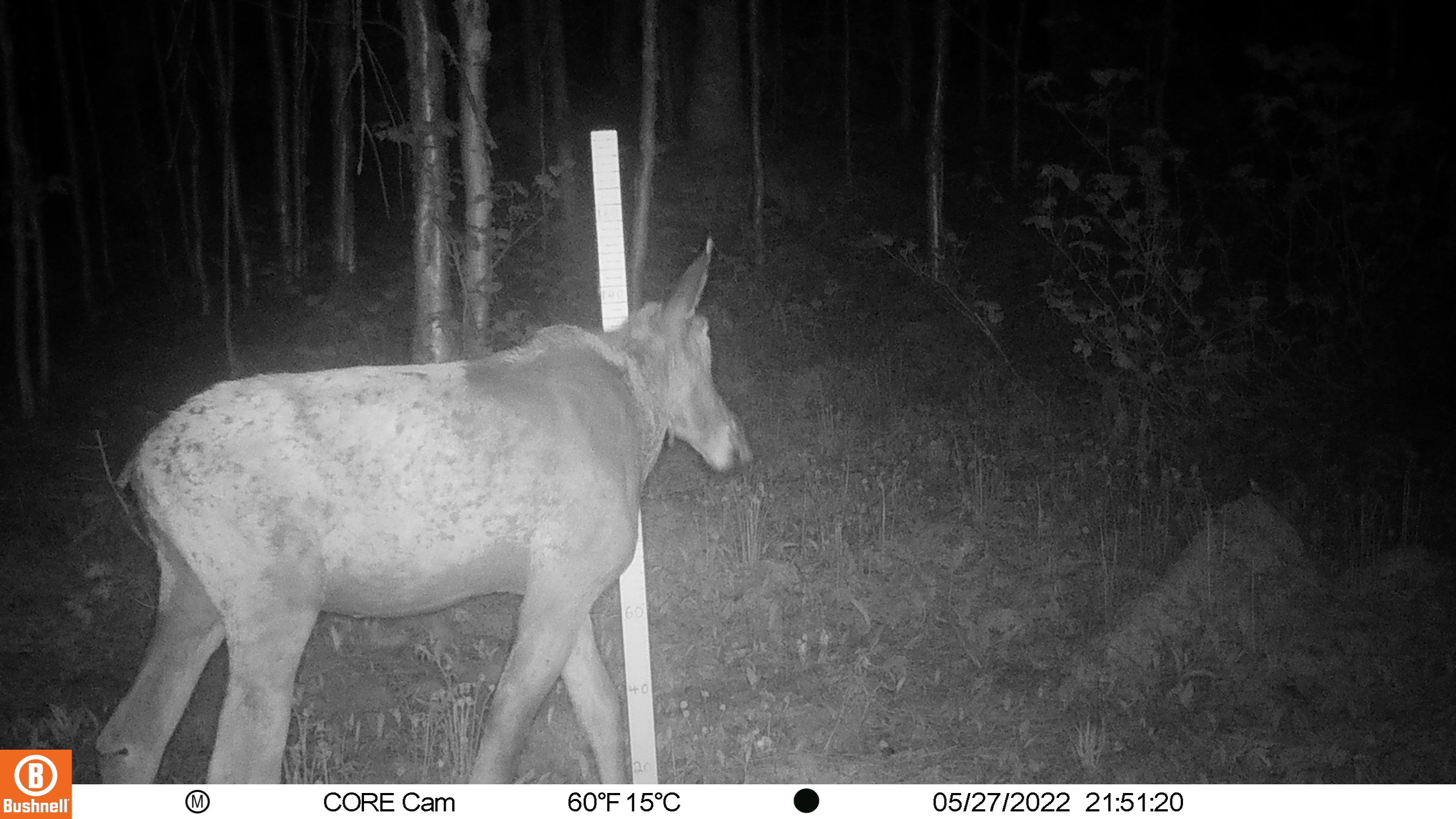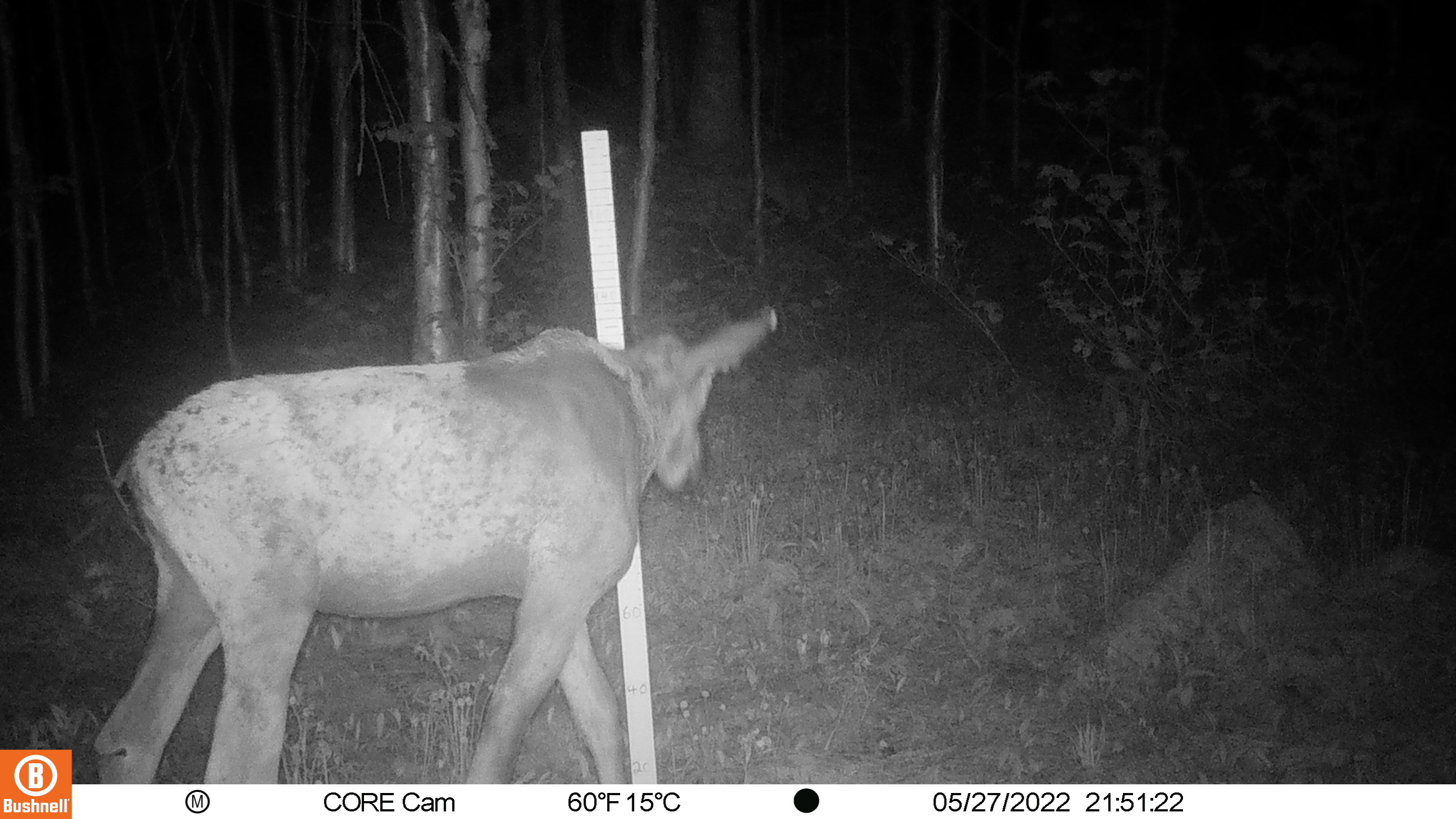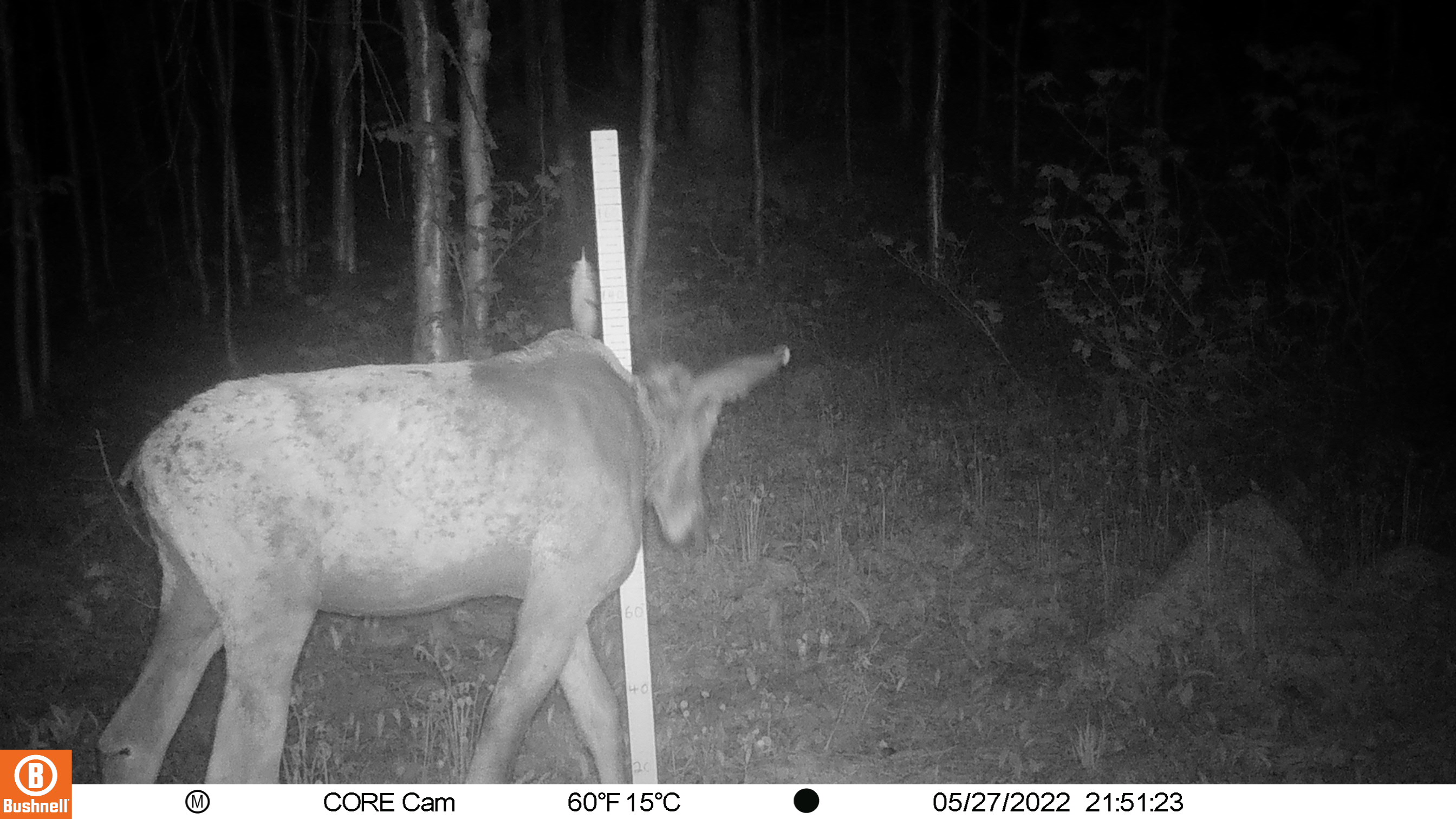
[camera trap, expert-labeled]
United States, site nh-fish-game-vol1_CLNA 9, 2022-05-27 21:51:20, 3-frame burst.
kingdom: Animalia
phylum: Chordata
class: Mammalia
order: Artiodactyla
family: Cervidae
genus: Alces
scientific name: Alces alces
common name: moose